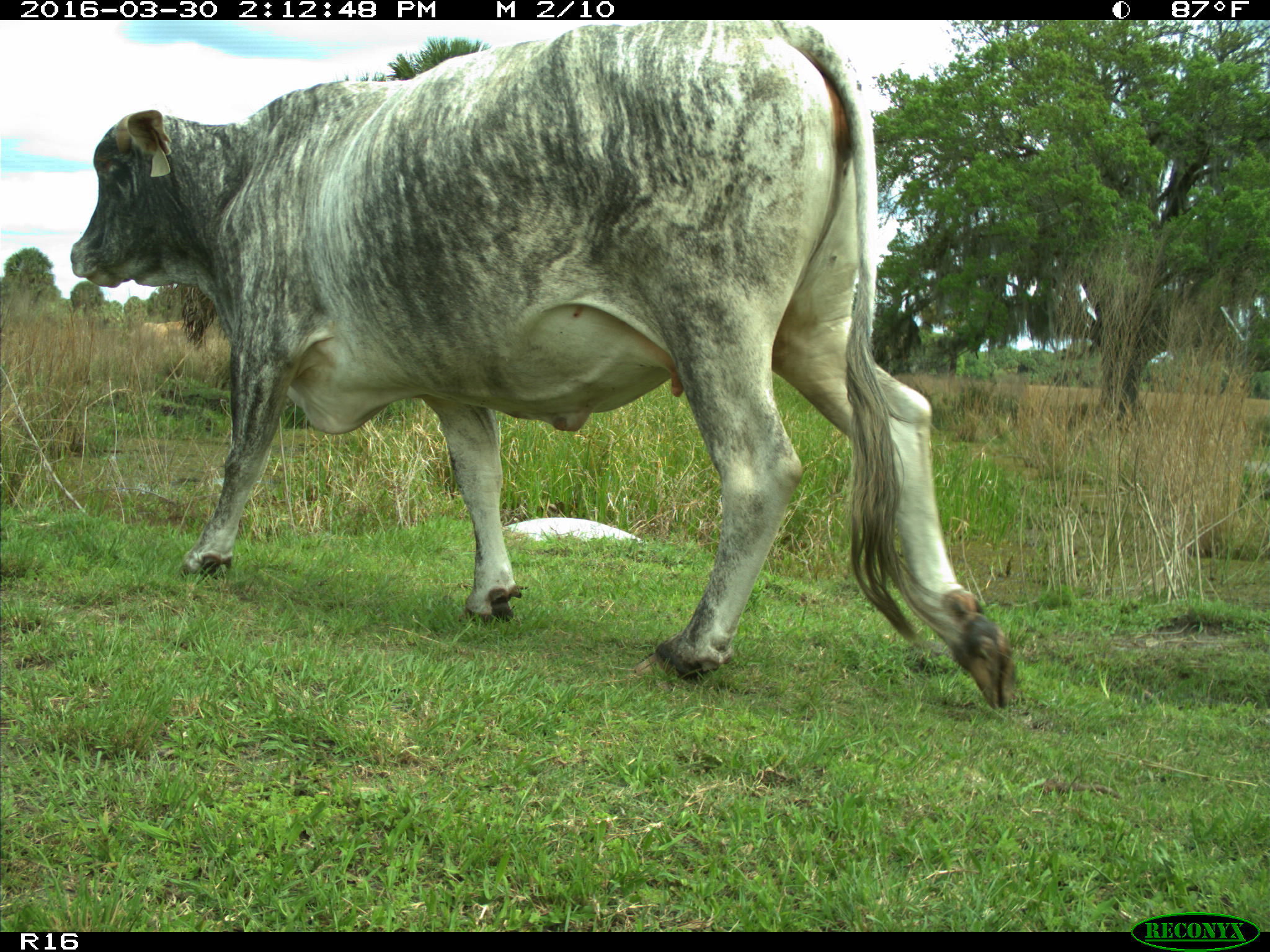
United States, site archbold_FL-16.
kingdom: Animalia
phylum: Chordata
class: Mammalia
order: Artiodactyla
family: Bovidae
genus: Bos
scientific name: Bos taurus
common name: domestic cow